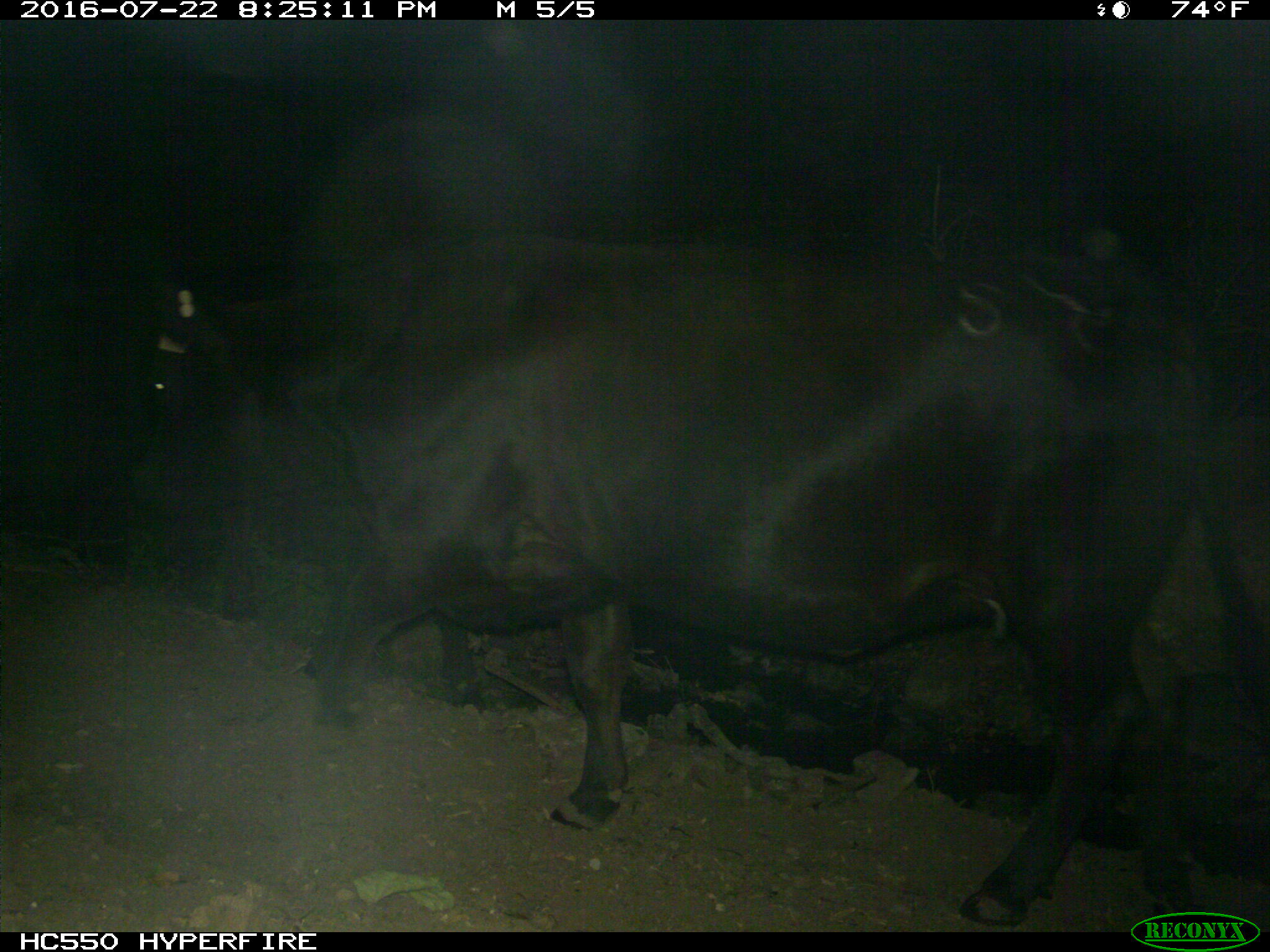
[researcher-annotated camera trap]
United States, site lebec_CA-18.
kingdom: Animalia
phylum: Chordata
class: Mammalia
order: Artiodactyla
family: Bovidae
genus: Bos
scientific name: Bos taurus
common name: domestic cow